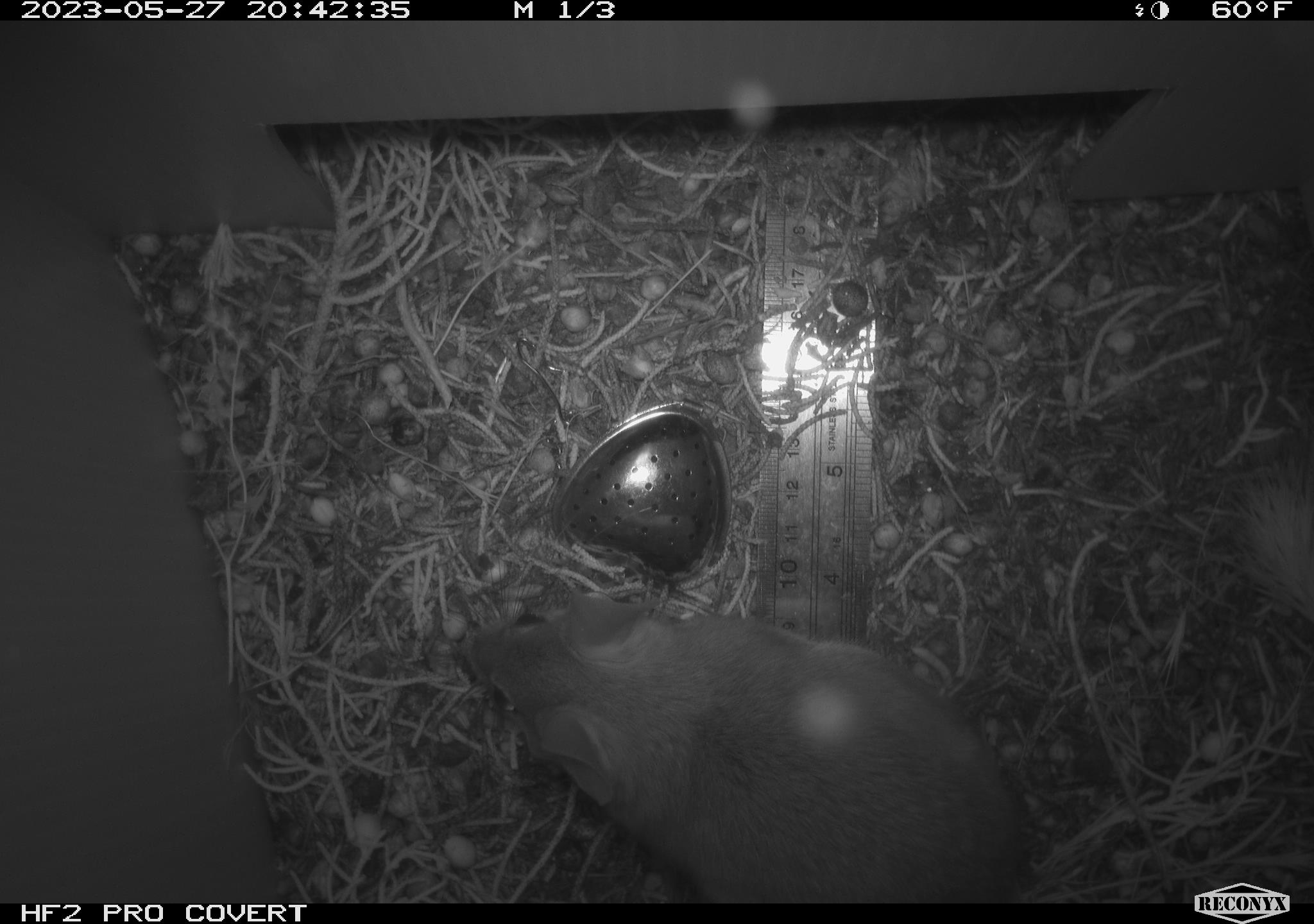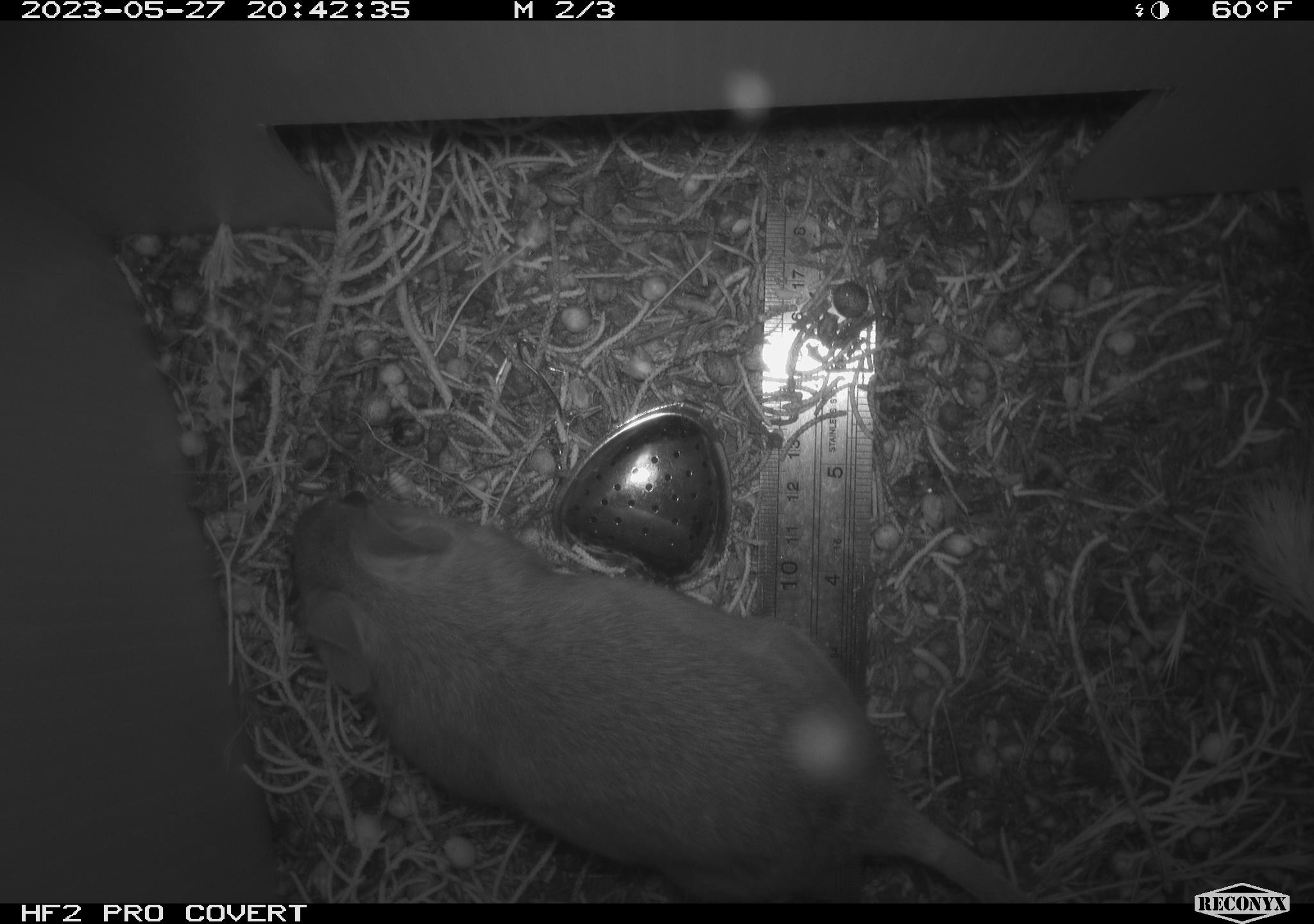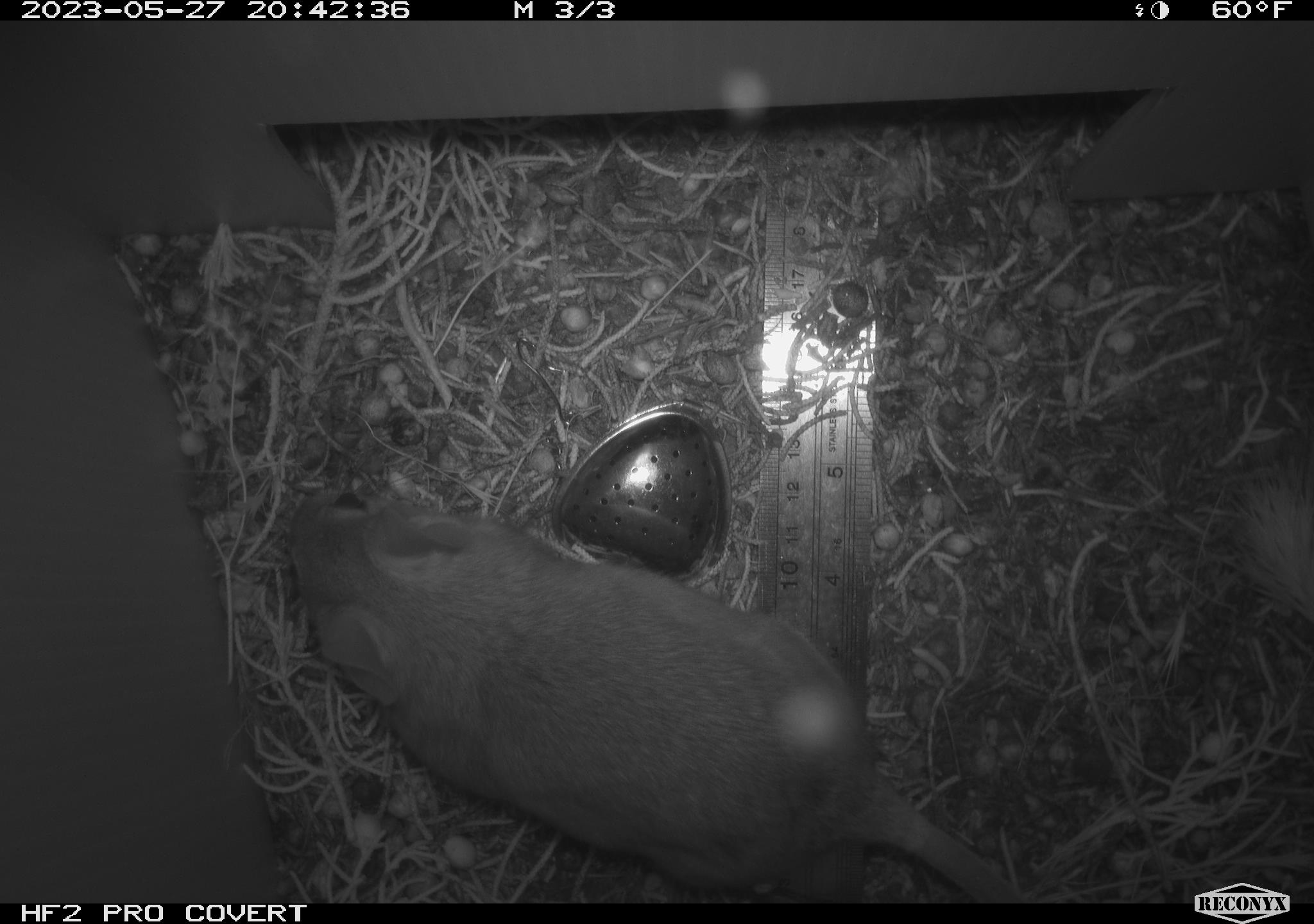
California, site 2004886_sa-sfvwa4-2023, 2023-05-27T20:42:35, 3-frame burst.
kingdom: Animalia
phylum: Chordata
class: Mammalia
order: Rodentia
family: Cricetidae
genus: Neotoma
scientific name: Neotoma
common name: pack rat or woodrat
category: neotoma species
Neotoma species (pack rat or woodrat) (Neotoma).